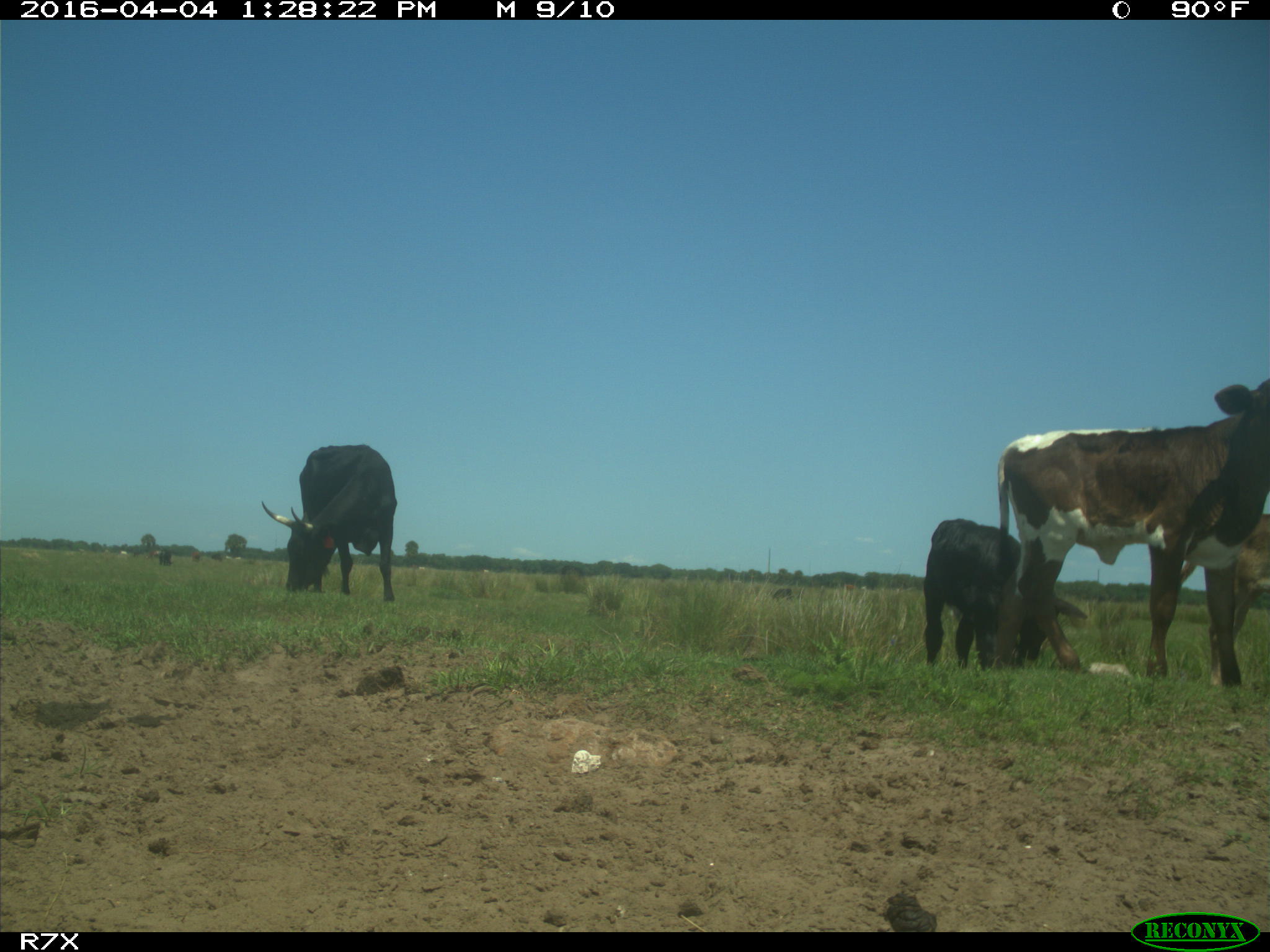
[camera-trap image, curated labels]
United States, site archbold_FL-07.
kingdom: Animalia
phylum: Chordata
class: Mammalia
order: Artiodactyla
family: Bovidae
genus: Bos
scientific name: Bos taurus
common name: domestic cow